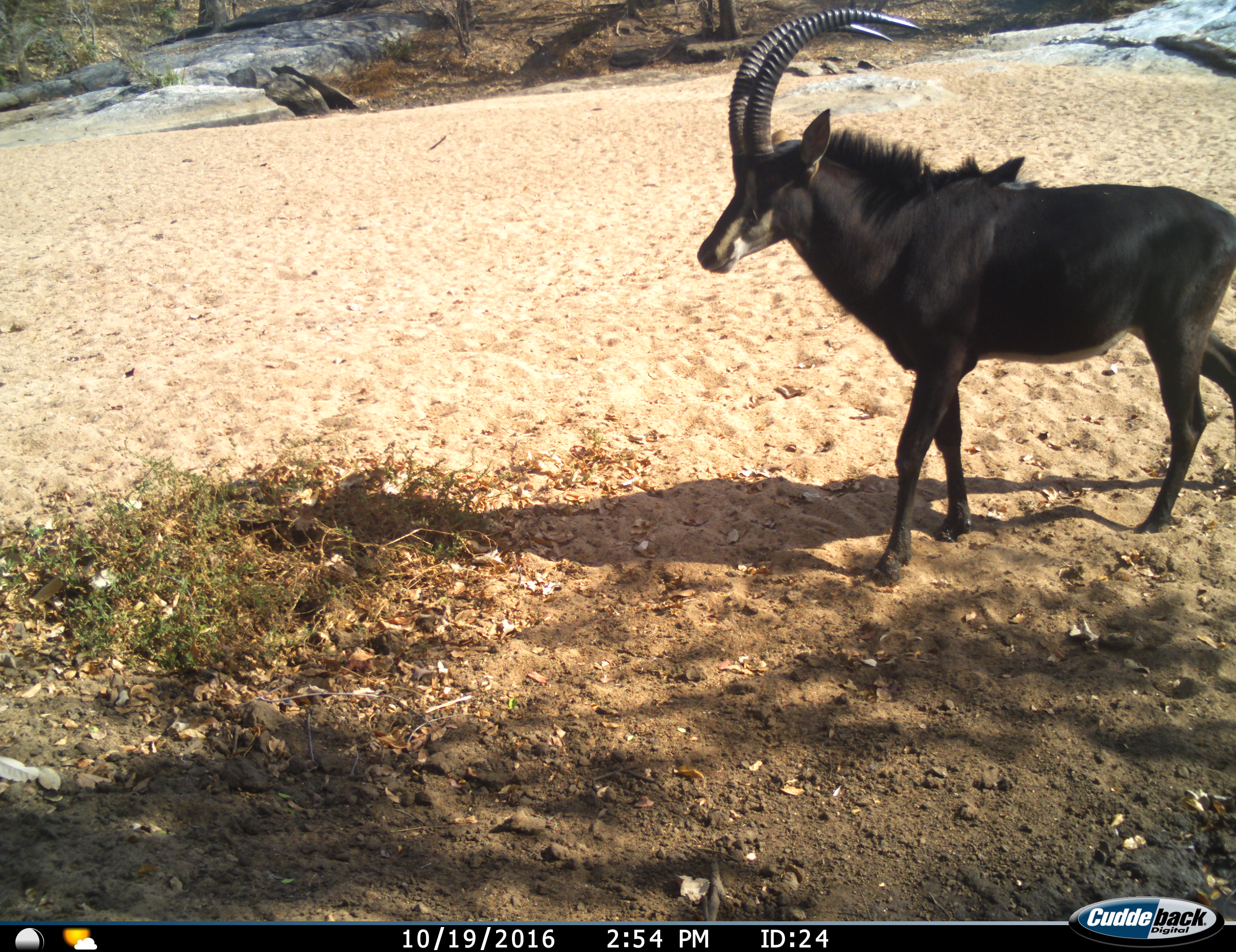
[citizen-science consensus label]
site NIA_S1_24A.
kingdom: Animalia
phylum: Chordata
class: Mammalia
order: Artiodactyla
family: Bovidae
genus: Hippotragus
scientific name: Hippotragus niger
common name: sable antelope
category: sable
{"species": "sable (sable antelope) (Hippotragus niger)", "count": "1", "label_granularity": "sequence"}